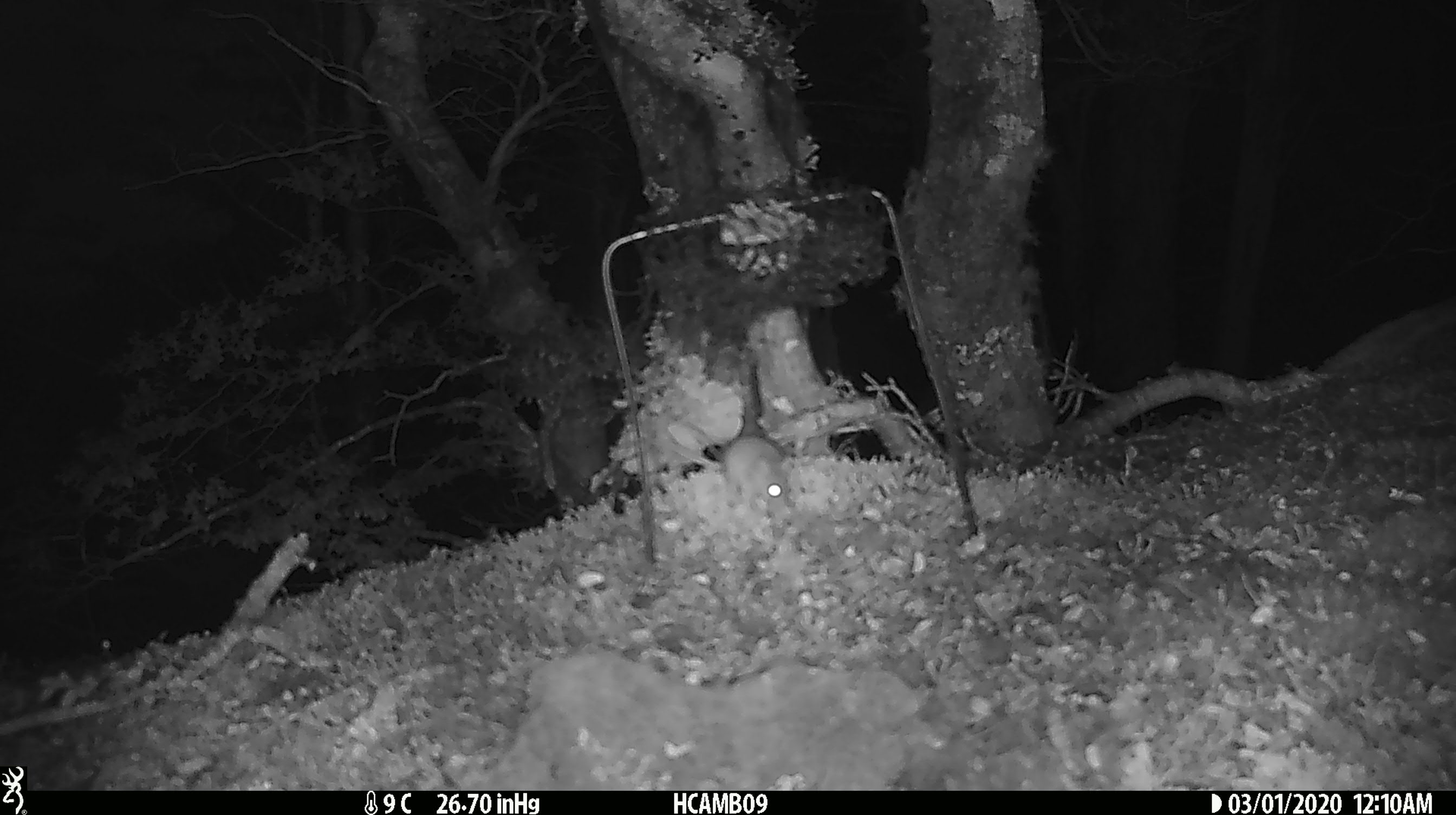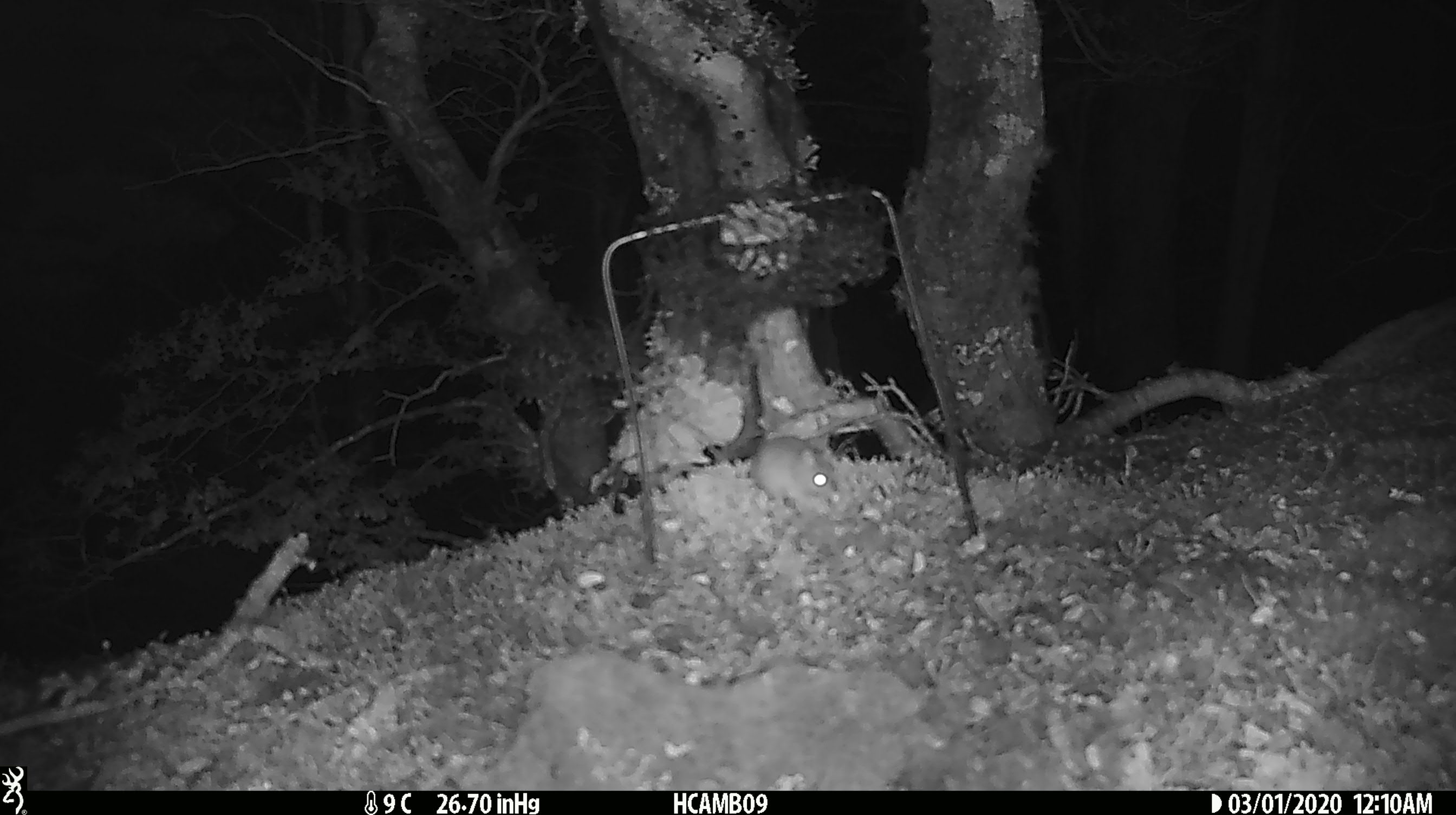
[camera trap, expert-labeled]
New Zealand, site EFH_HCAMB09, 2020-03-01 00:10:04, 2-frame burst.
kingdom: Animalia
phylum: Chordata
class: Mammalia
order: Rodentia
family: Muridae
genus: Mus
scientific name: Mus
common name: mouse